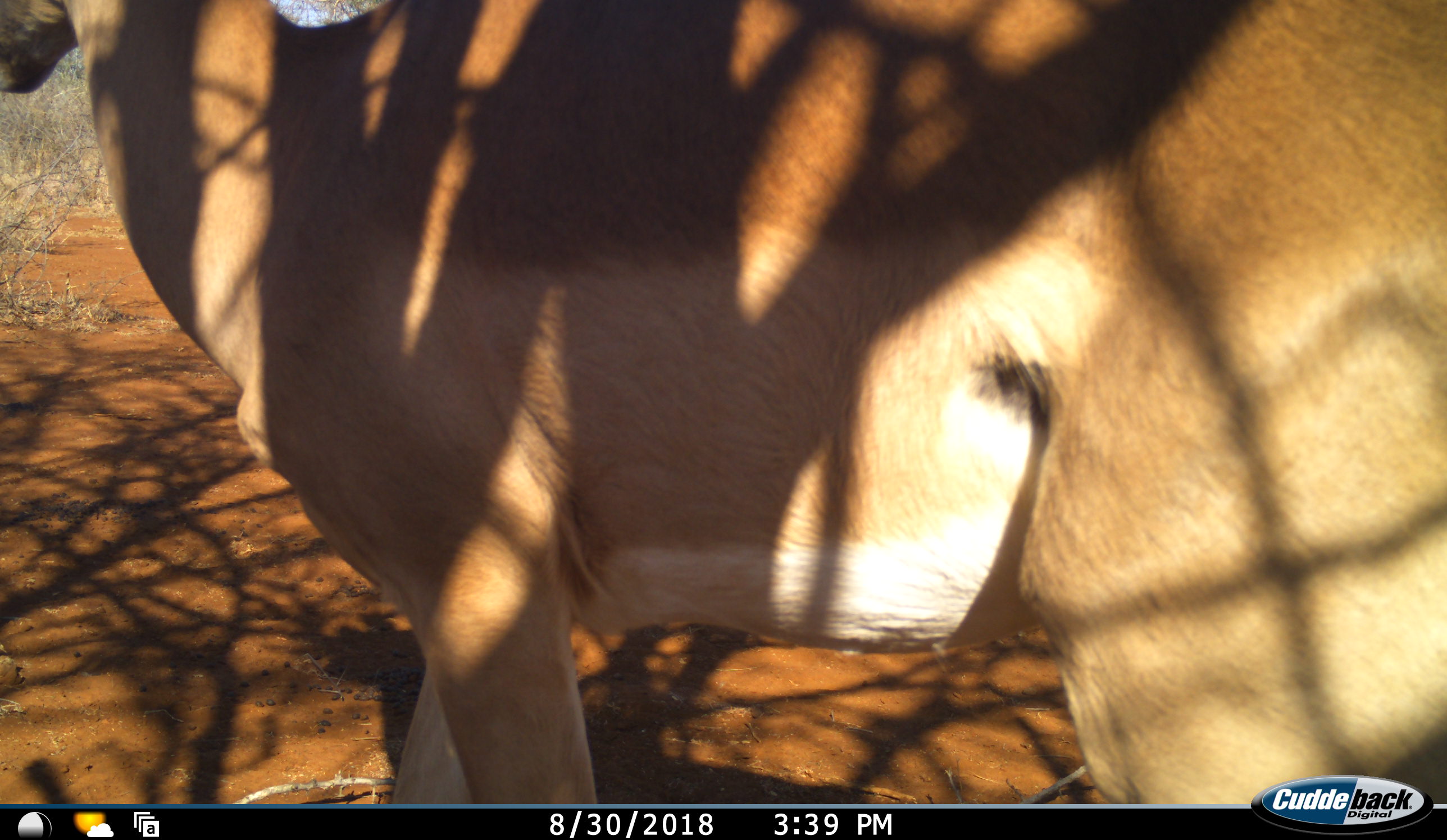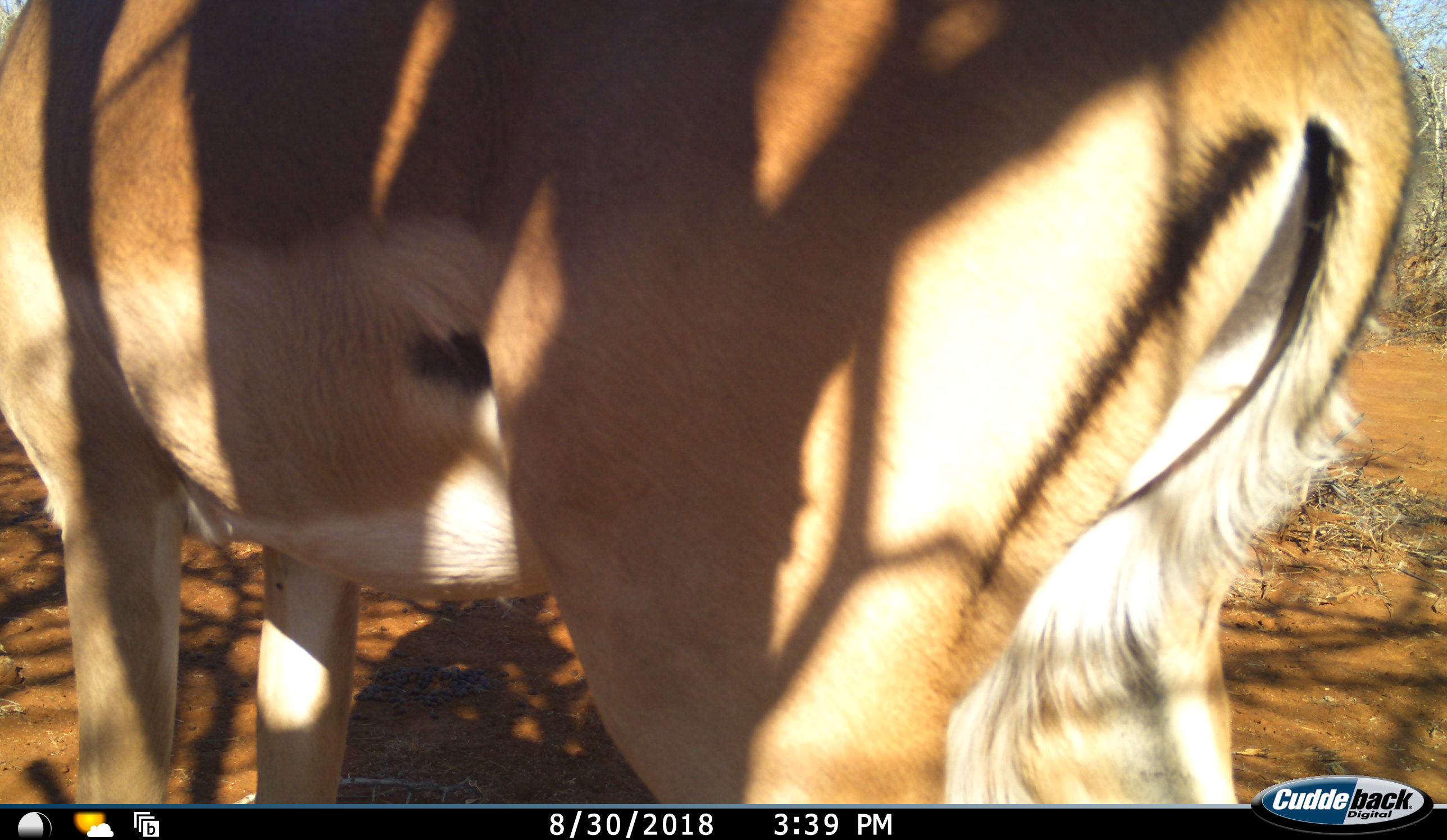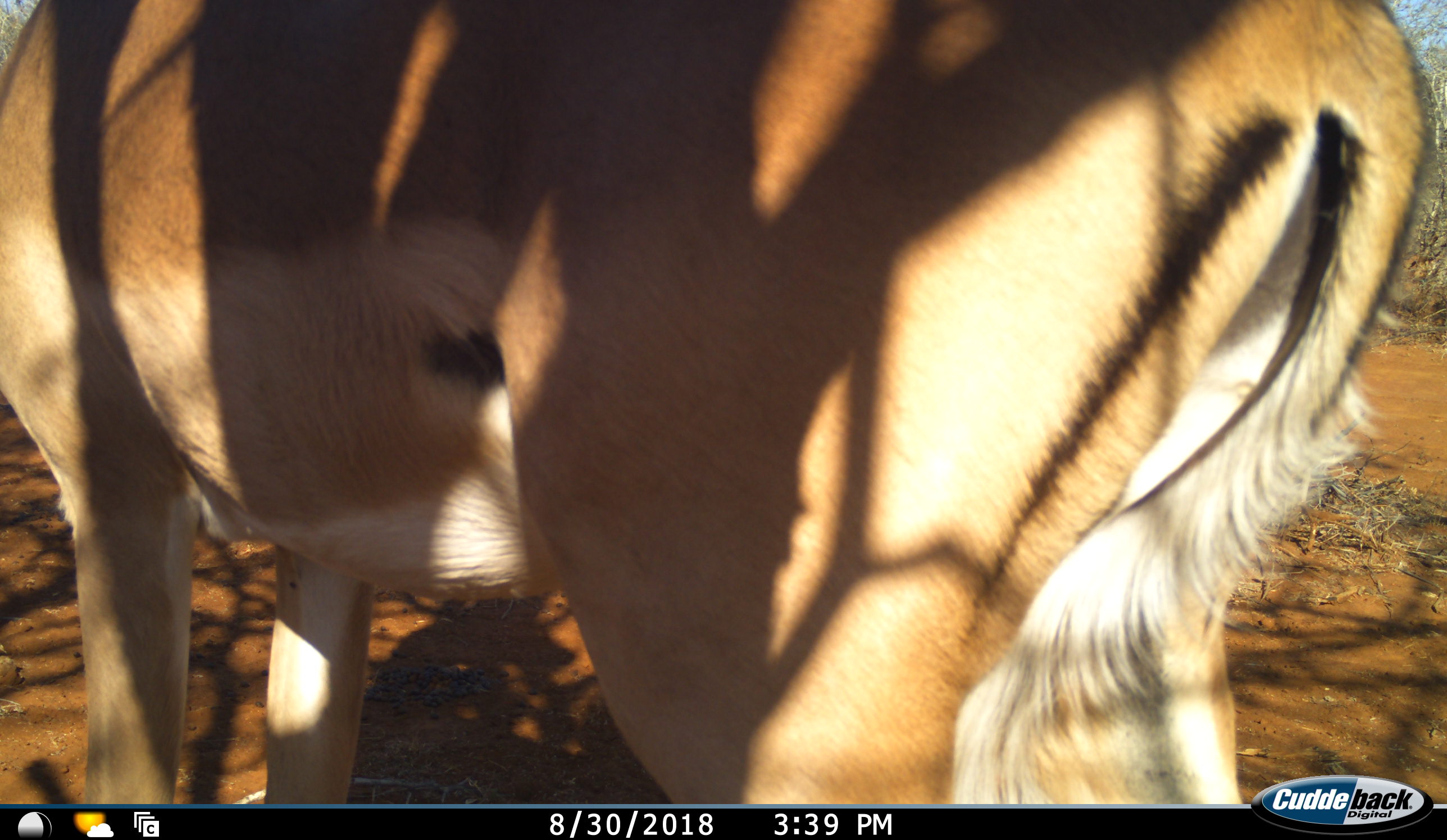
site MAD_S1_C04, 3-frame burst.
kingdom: Animalia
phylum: Chordata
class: Mammalia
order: Artiodactyla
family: Bovidae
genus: Aepyceros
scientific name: Aepyceros melampus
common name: impala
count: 1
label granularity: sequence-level